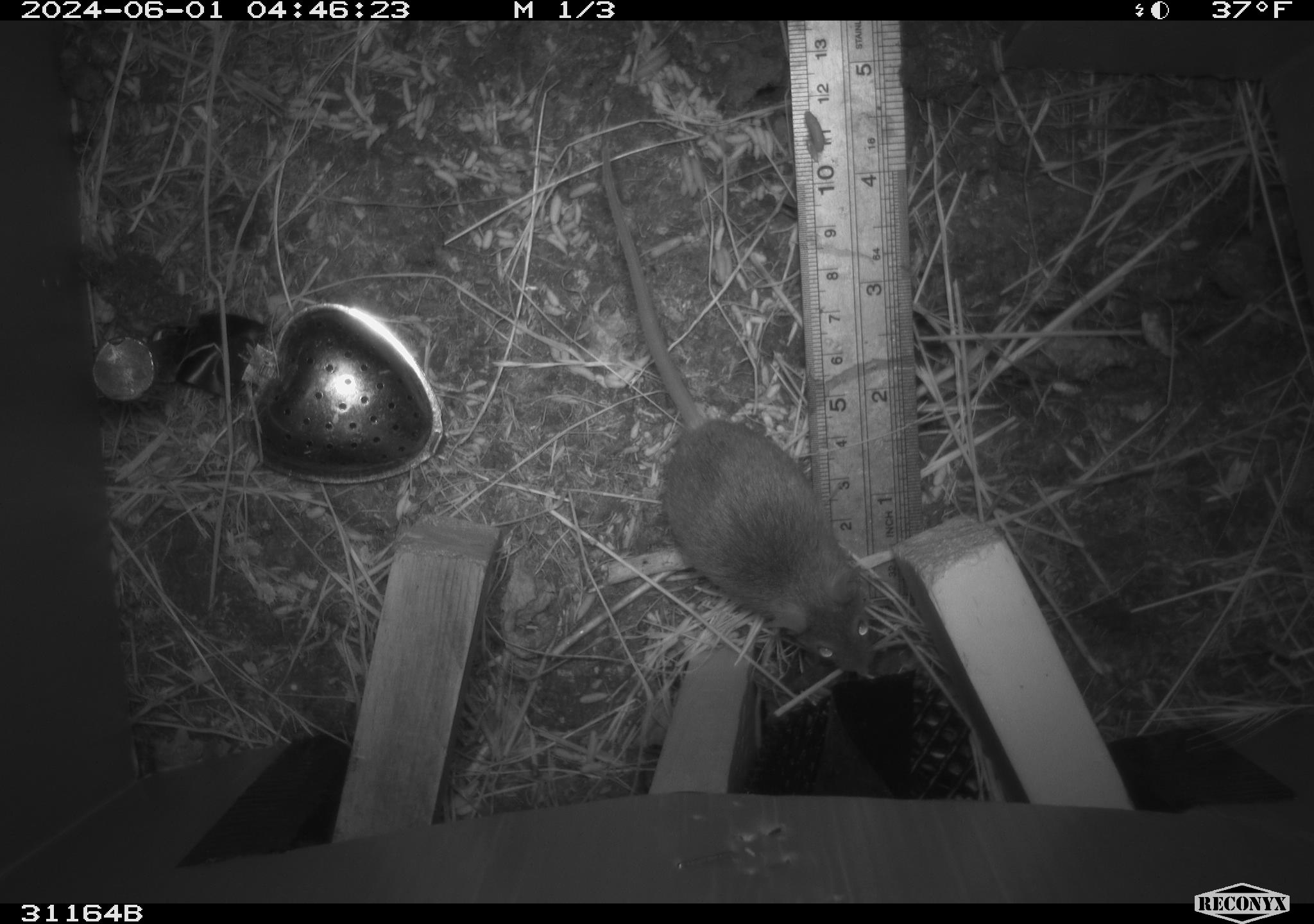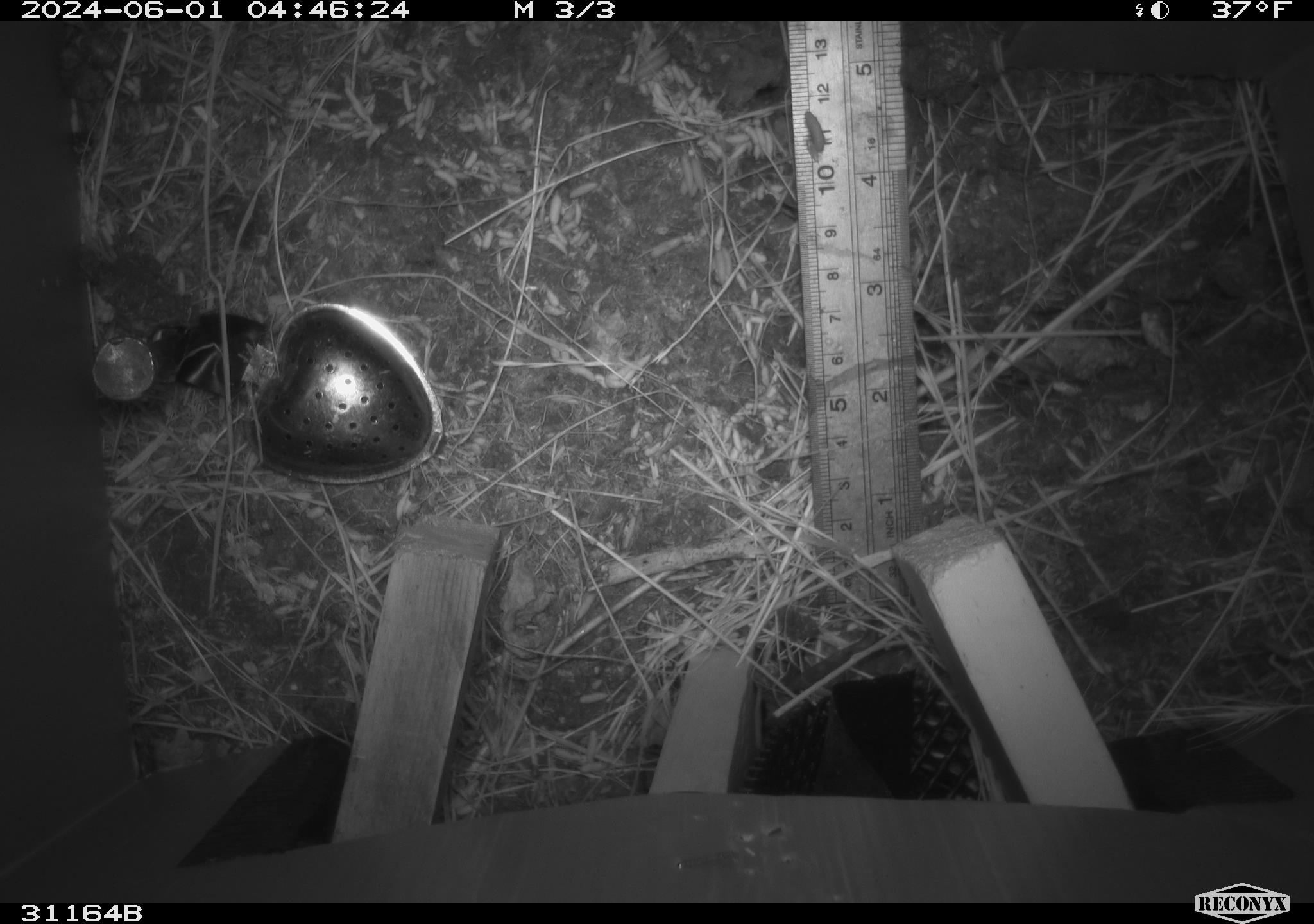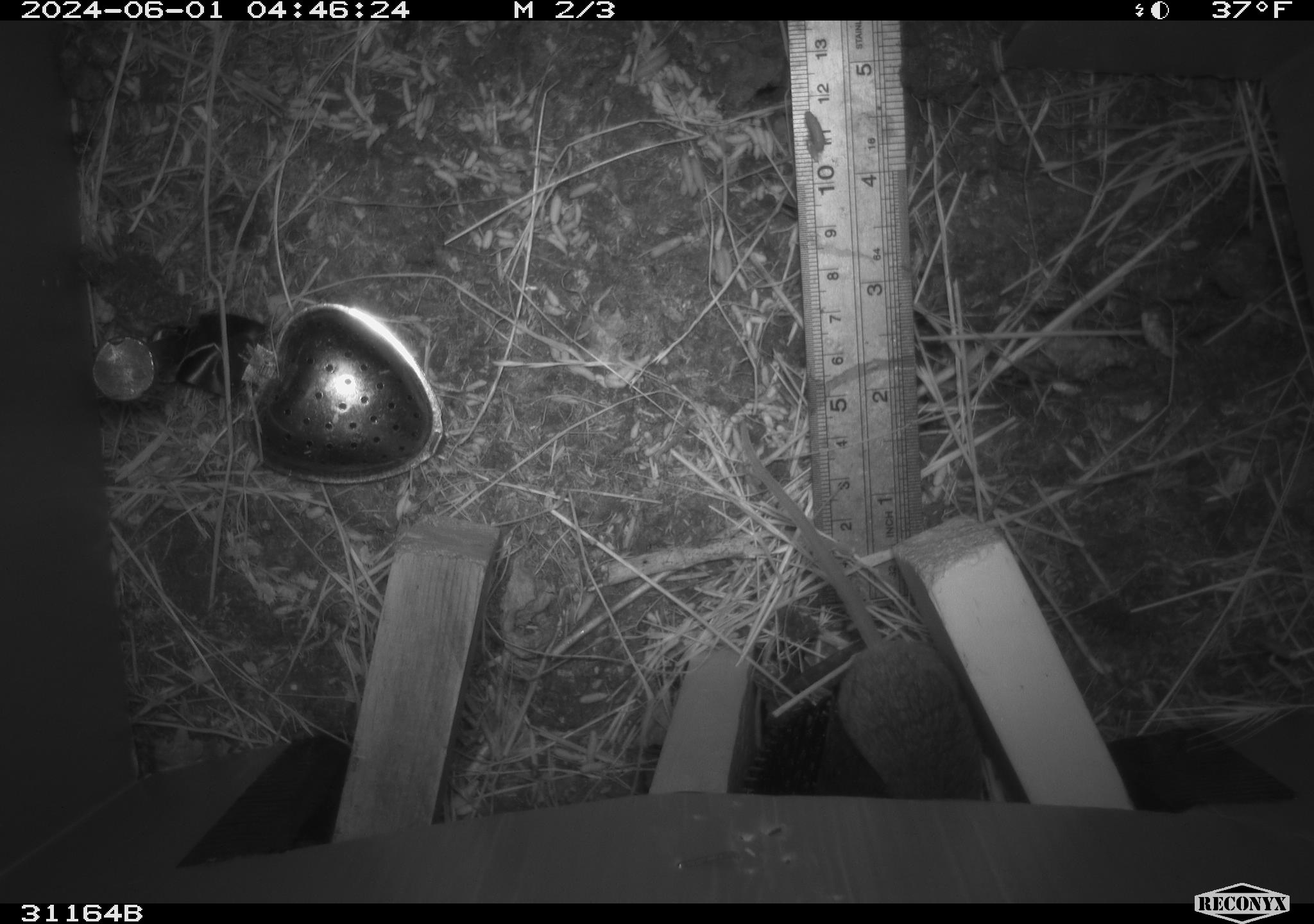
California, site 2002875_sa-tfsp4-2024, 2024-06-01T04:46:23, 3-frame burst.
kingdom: Animalia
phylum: Chordata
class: Mammalia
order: Rodentia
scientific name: Rodentia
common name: mouse species